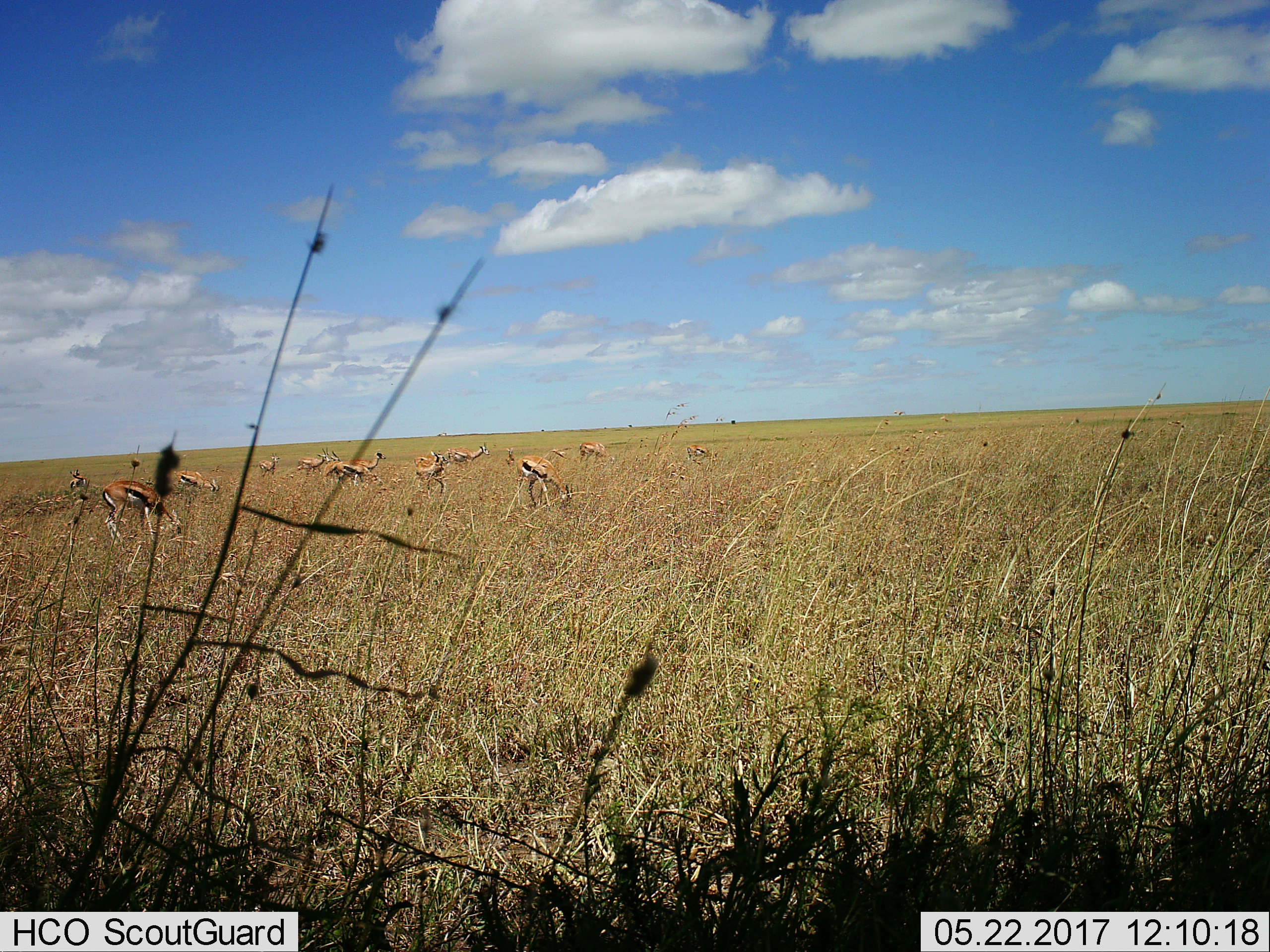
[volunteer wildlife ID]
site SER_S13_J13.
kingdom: Animalia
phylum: Chordata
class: Mammalia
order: Artiodactyla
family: Bovidae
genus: Eudorcas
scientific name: Eudorcas thomsonii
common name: thomson's gazelle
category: gazellethomsons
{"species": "gazellethomsons (thomson's gazelle) (Eudorcas thomsonii)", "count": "11-50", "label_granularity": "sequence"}